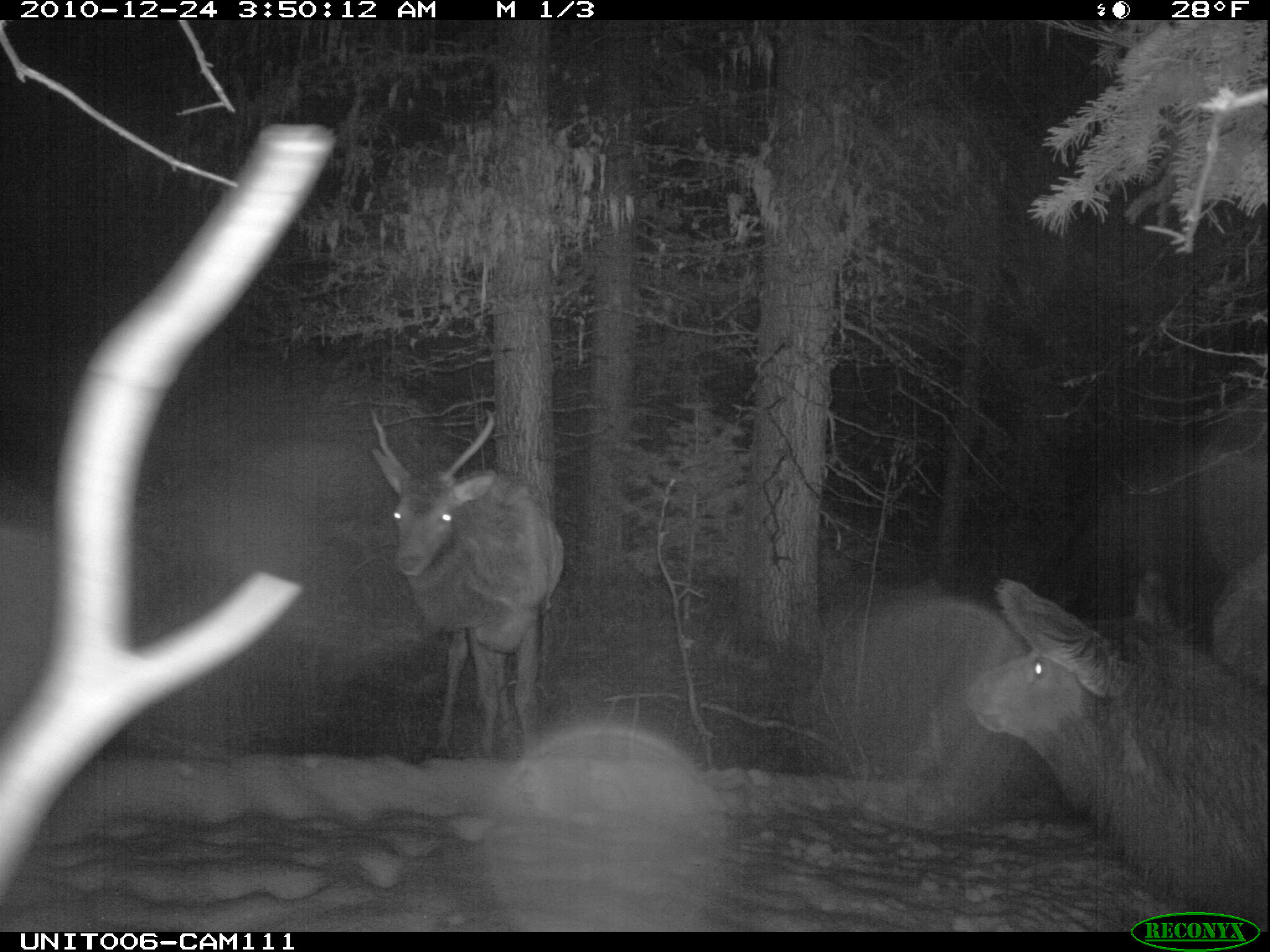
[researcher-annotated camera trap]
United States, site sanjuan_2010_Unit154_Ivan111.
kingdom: Animalia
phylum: Chordata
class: Mammalia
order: Artiodactyla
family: Cervidae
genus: Cervus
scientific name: Cervus elaphus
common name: red deer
Cervus elaphus (red deer).